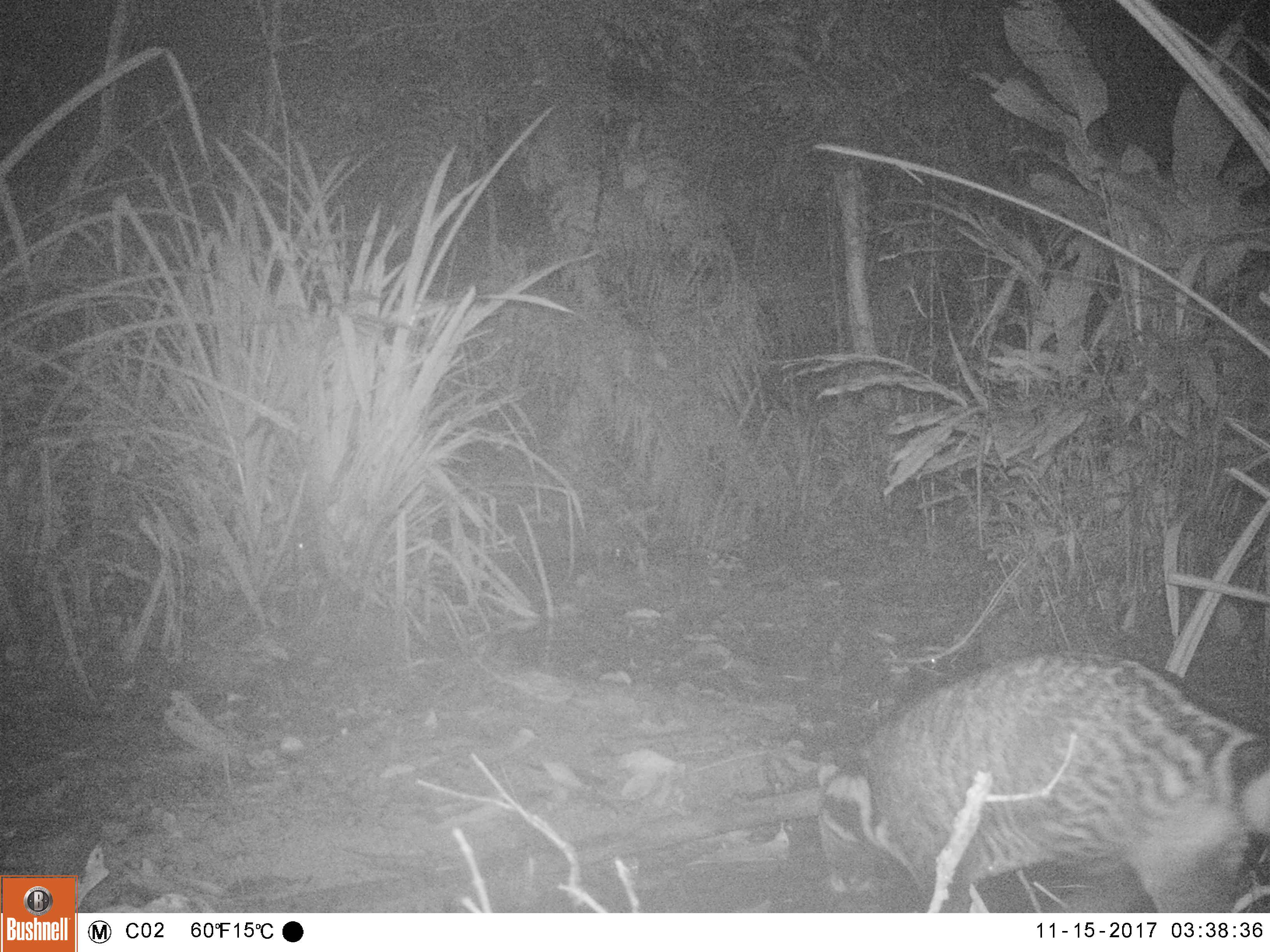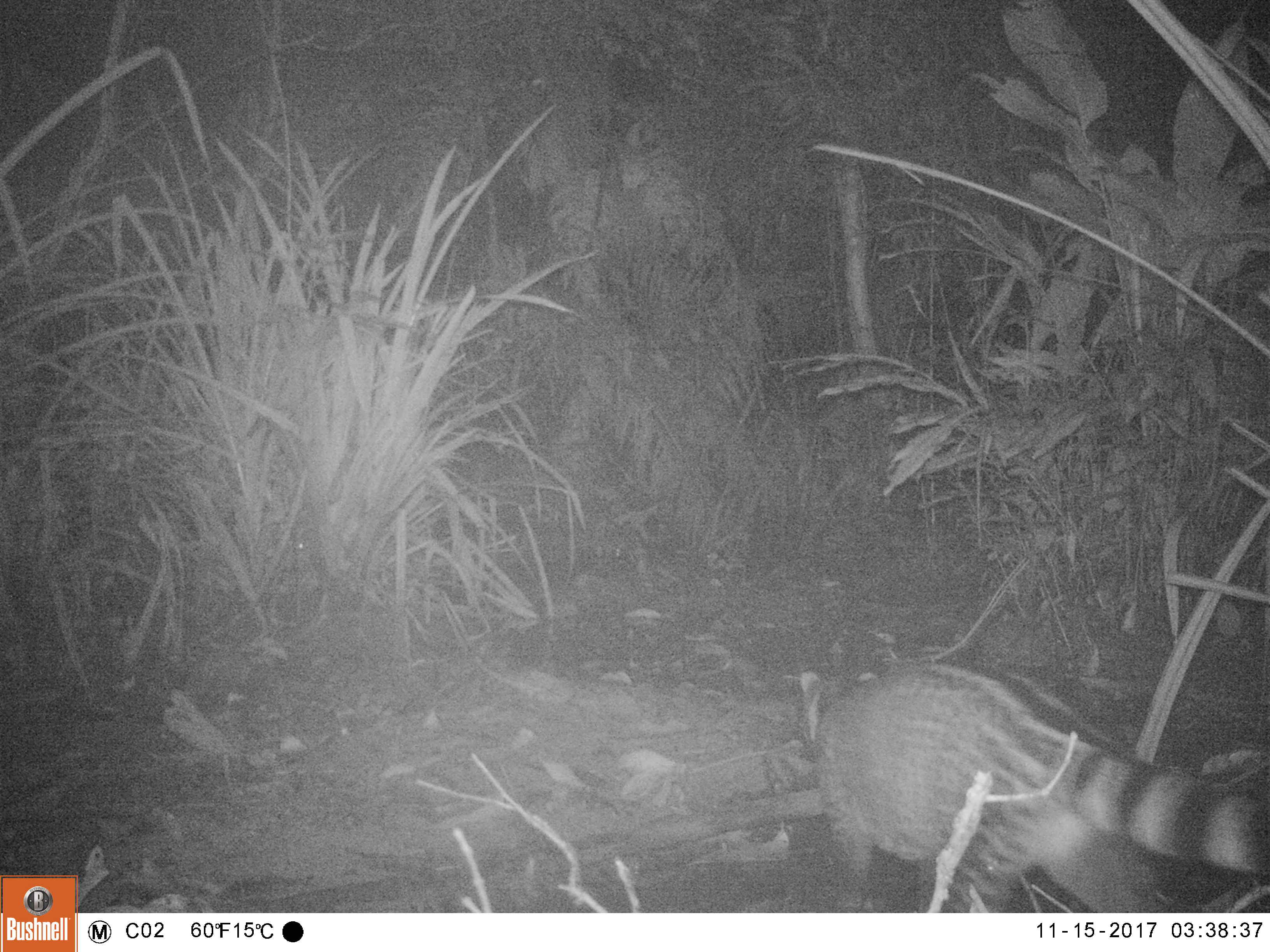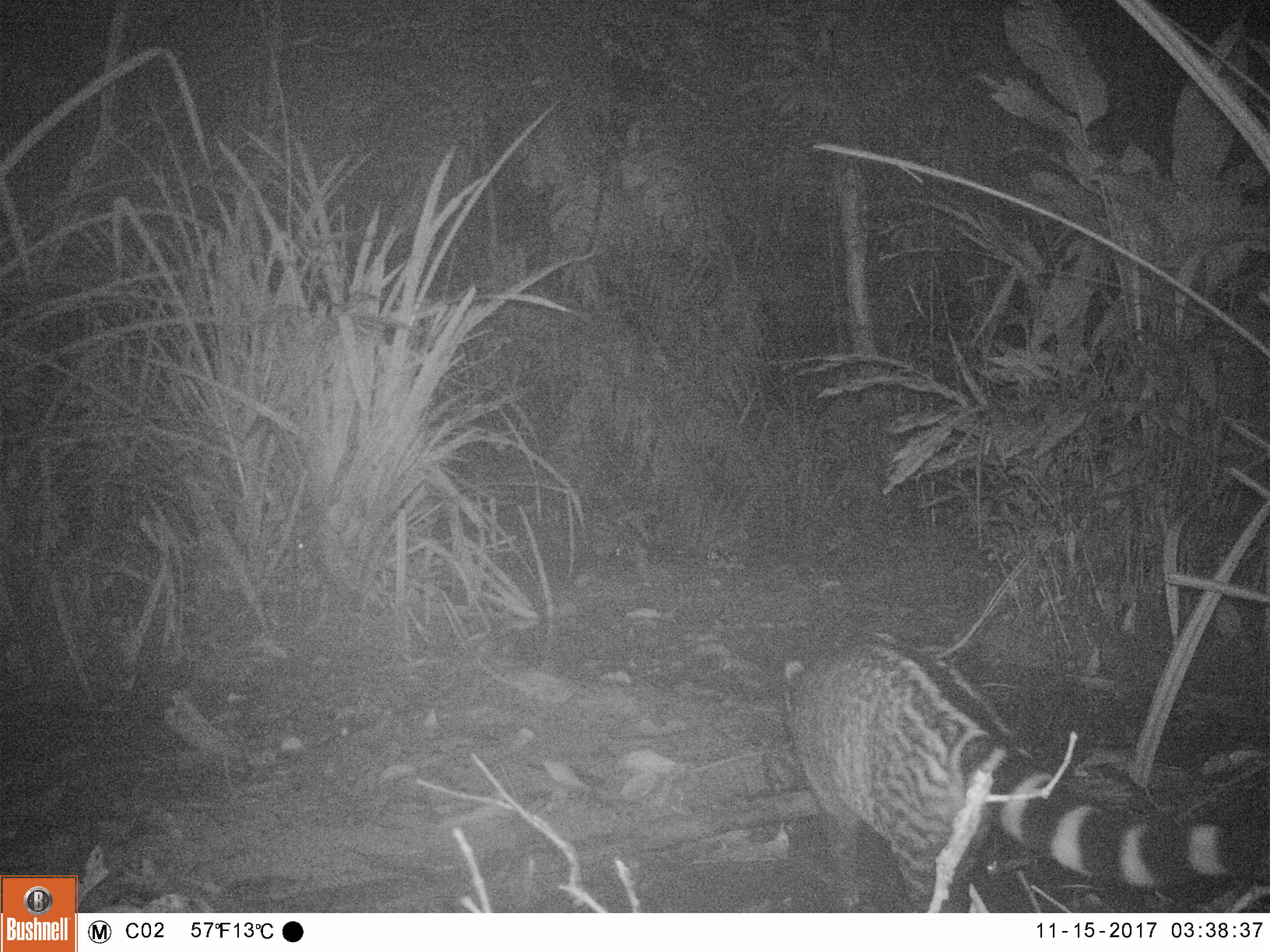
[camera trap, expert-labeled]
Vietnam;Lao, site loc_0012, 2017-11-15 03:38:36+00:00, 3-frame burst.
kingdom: Animalia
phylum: Chordata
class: Mammalia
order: Carnivora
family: Viverridae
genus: Viverra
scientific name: Viverra zibetha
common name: large indian civet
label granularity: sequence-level